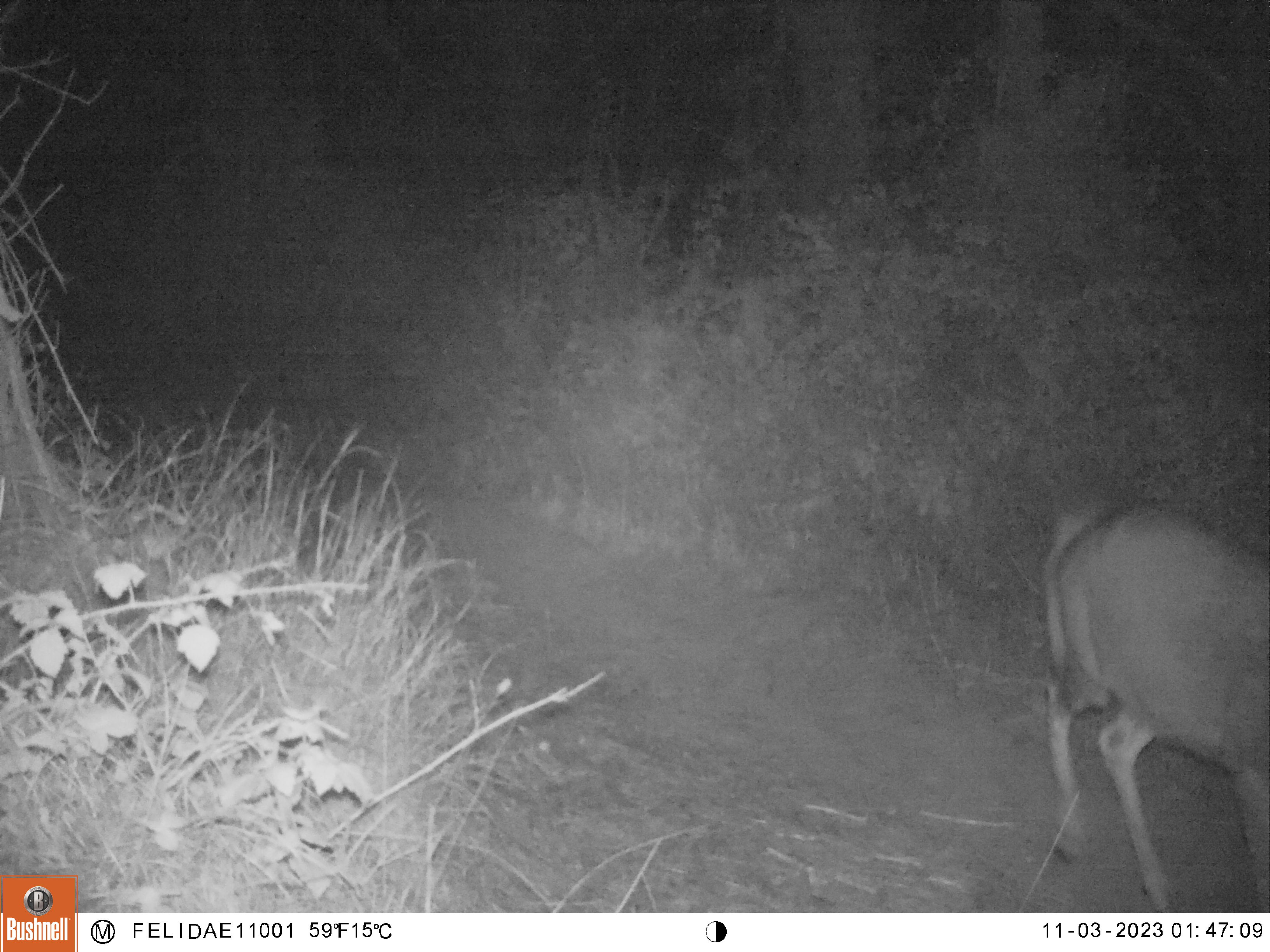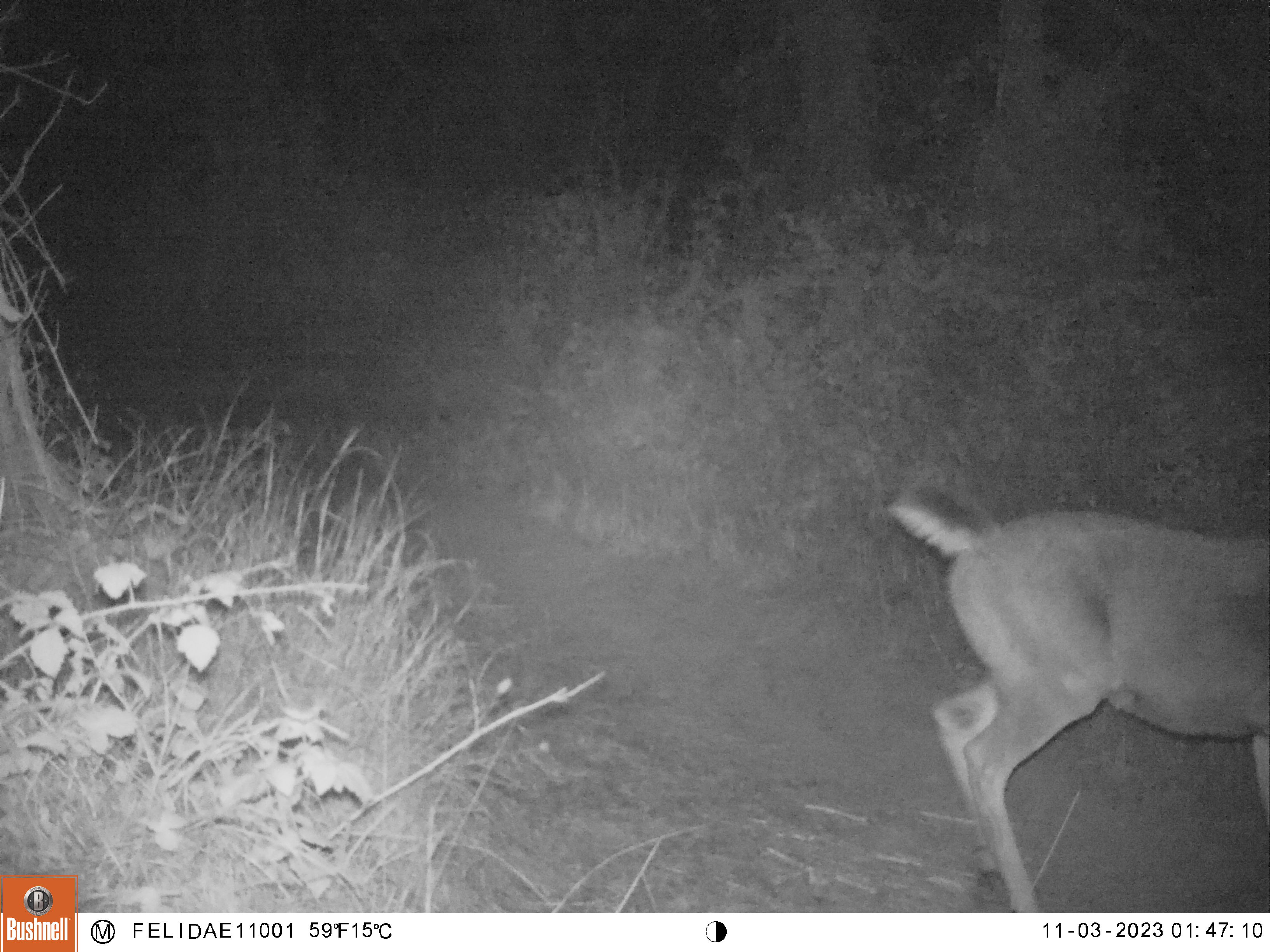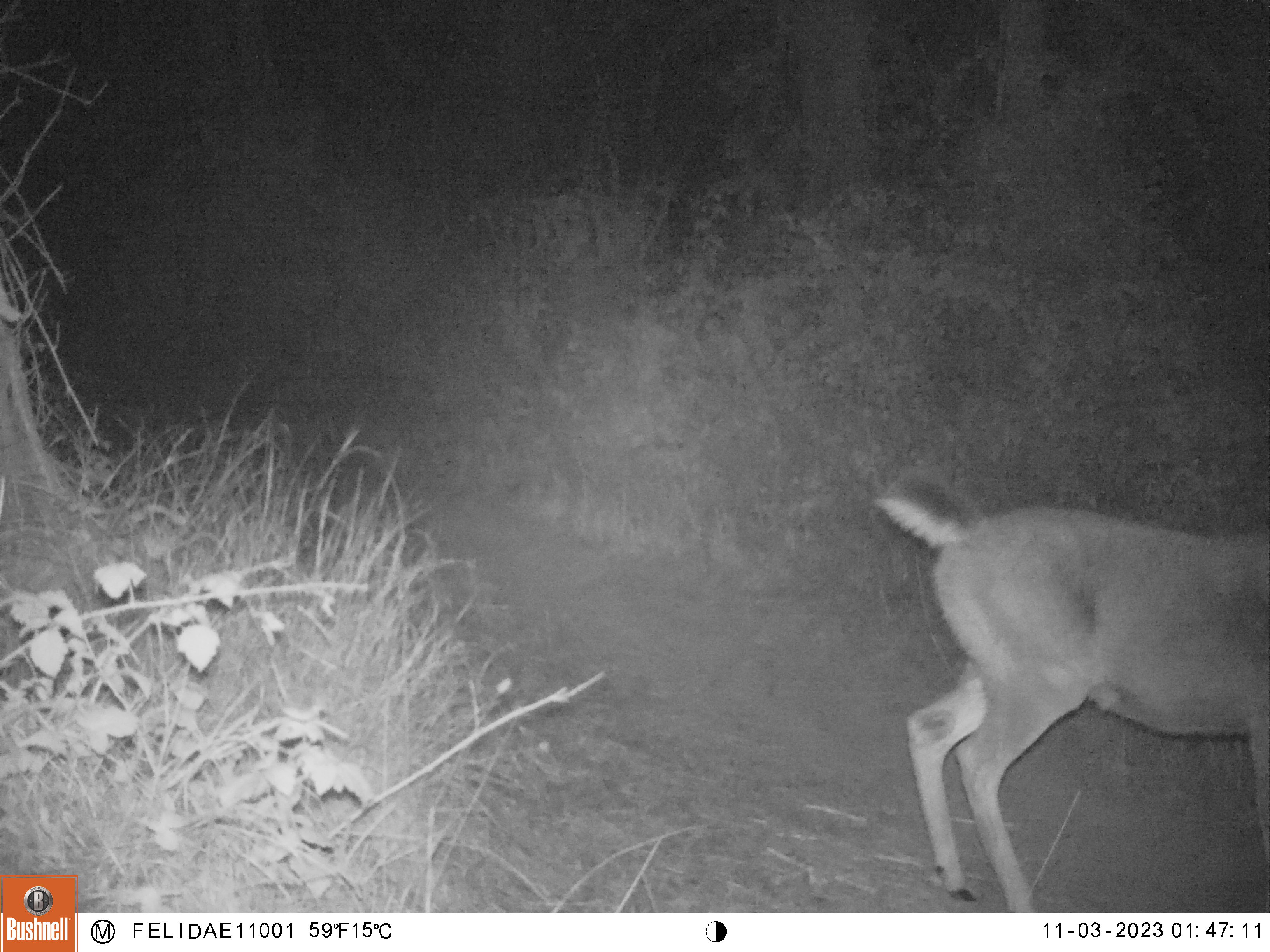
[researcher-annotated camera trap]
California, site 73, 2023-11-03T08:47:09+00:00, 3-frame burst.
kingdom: Animalia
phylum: Chordata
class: Mammalia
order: Artiodactyla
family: Cervidae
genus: Odocoileus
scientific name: Odocoileus hemionus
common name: mule deer